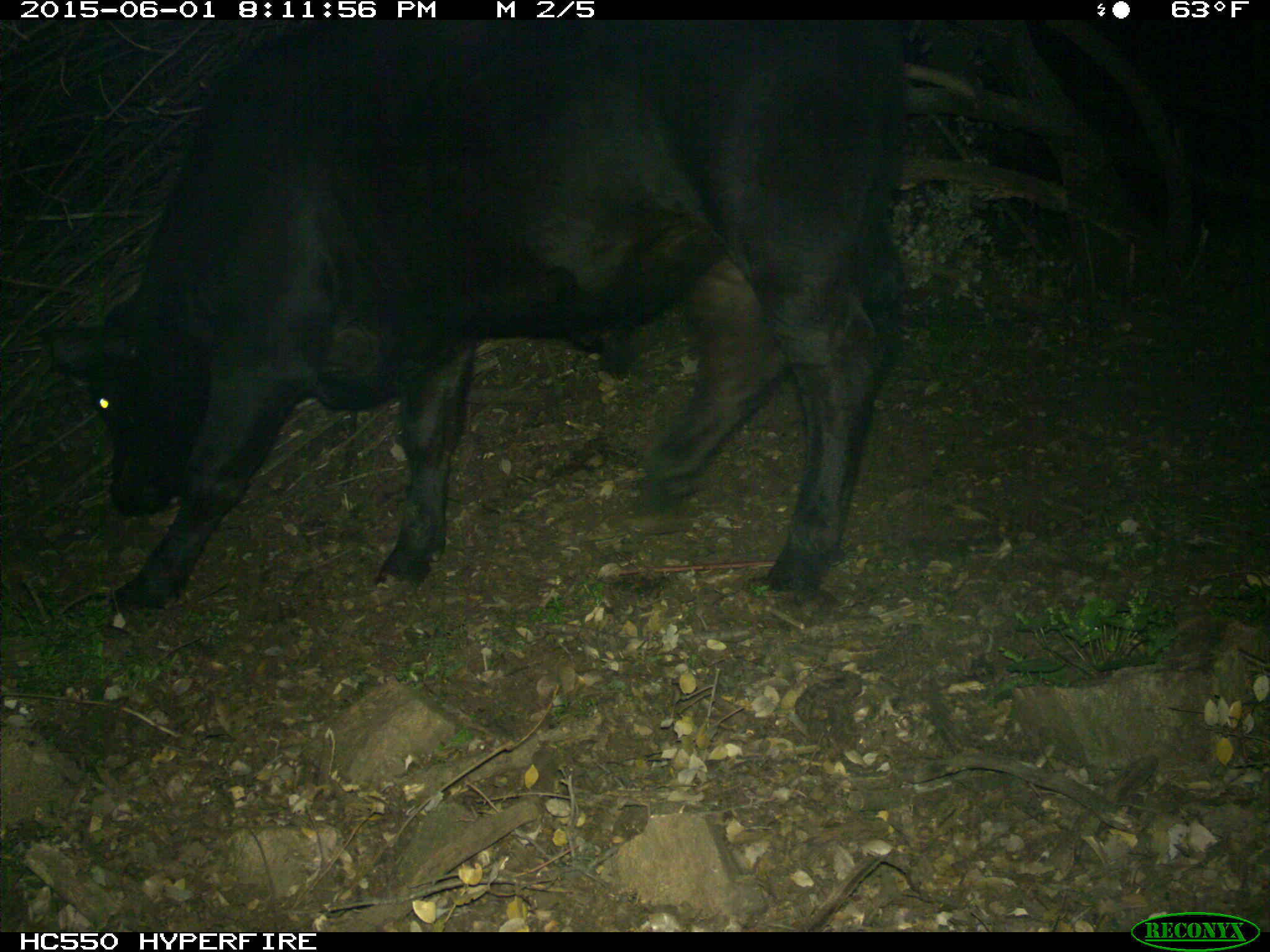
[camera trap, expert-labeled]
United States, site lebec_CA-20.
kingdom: Animalia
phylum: Chordata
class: Mammalia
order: Artiodactyla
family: Bovidae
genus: Bos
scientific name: Bos taurus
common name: domestic cow